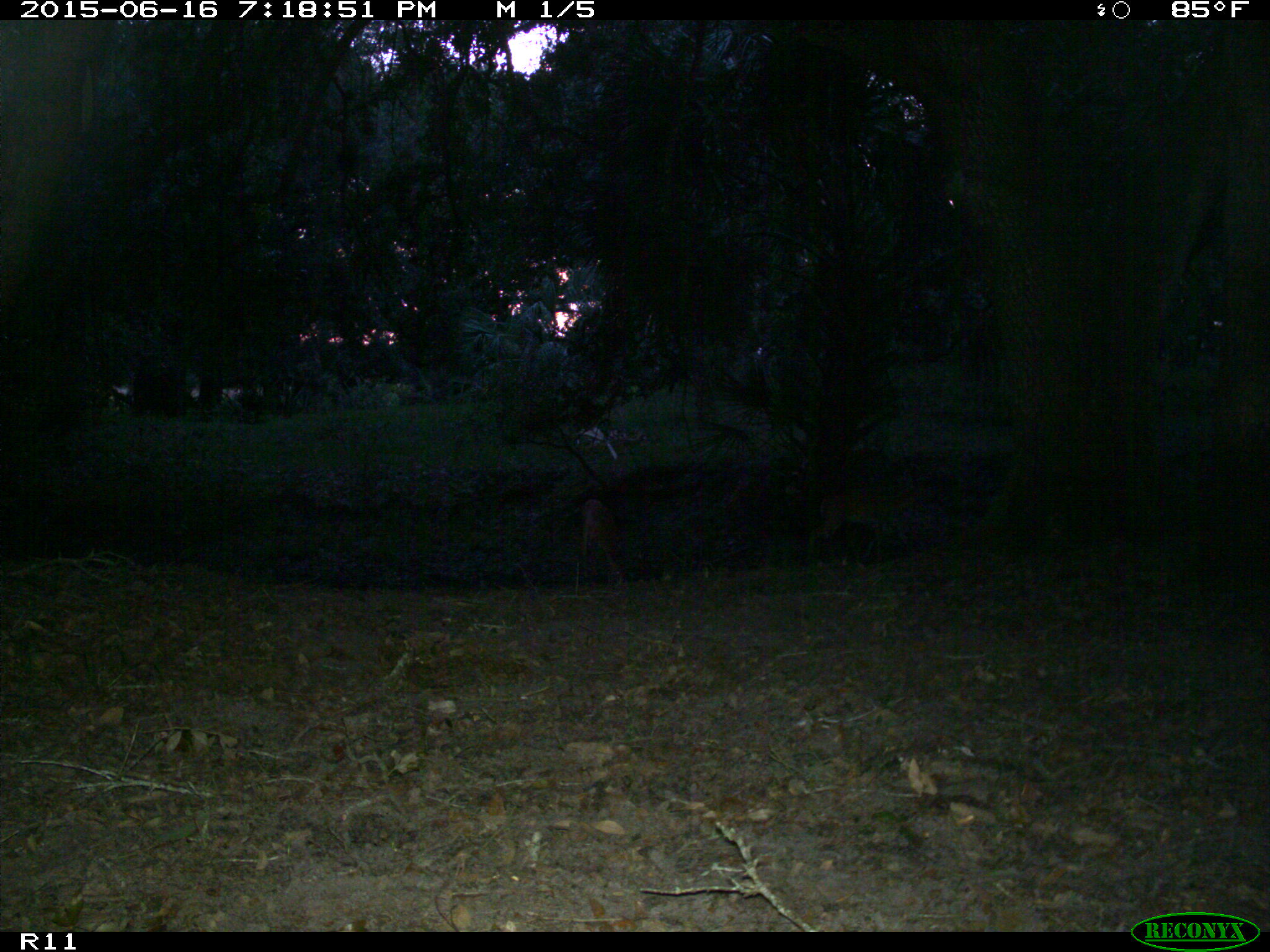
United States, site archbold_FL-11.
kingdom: Animalia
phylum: Chordata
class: Mammalia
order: Artiodactyla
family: Cervidae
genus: Odocoileus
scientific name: Odocoileus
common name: deer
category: unidentified deer